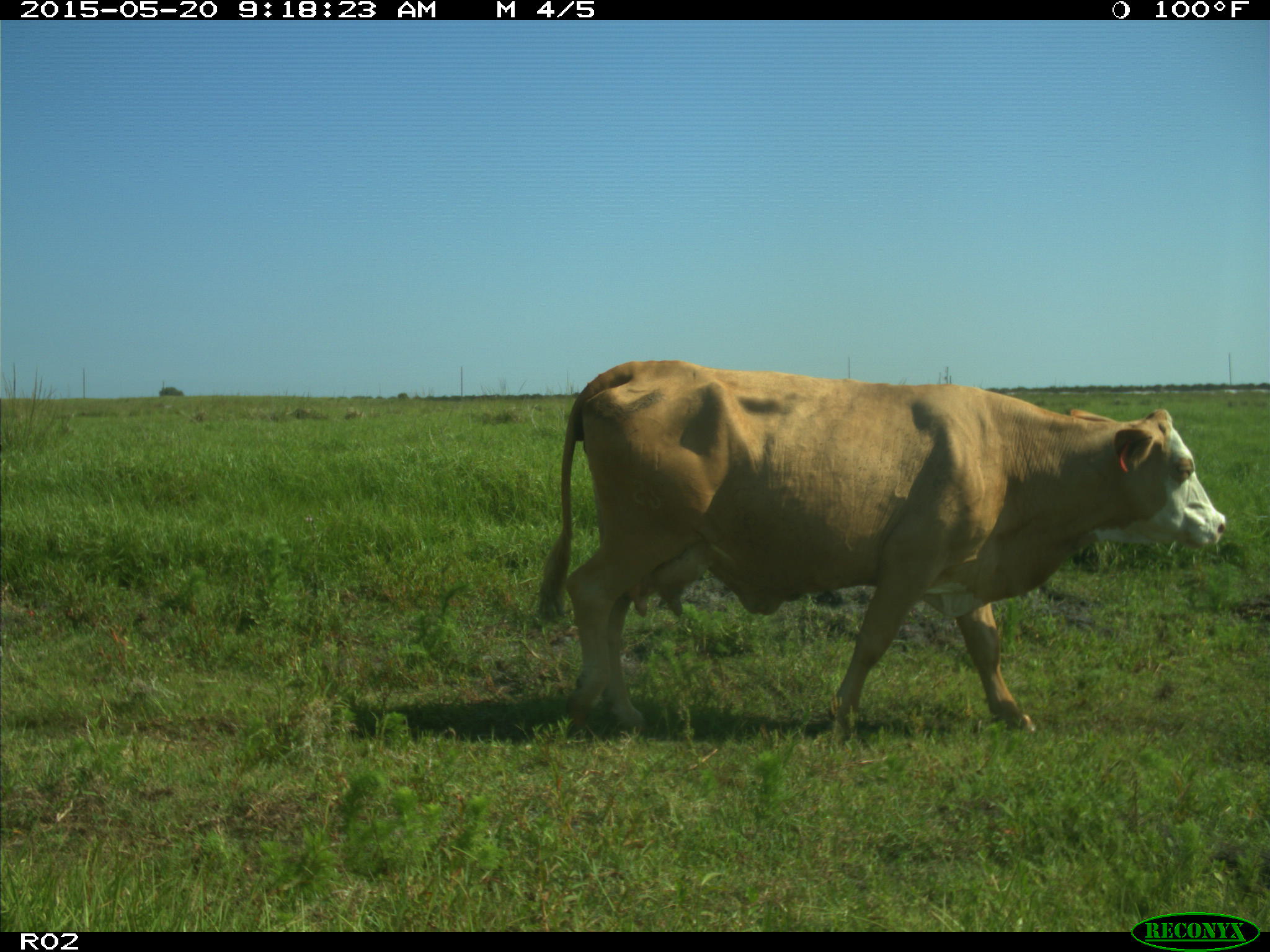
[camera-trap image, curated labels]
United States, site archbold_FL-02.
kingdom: Animalia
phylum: Chordata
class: Mammalia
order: Artiodactyla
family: Bovidae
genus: Bos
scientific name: Bos taurus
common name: domestic cow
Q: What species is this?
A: Bos taurus (domestic cow).